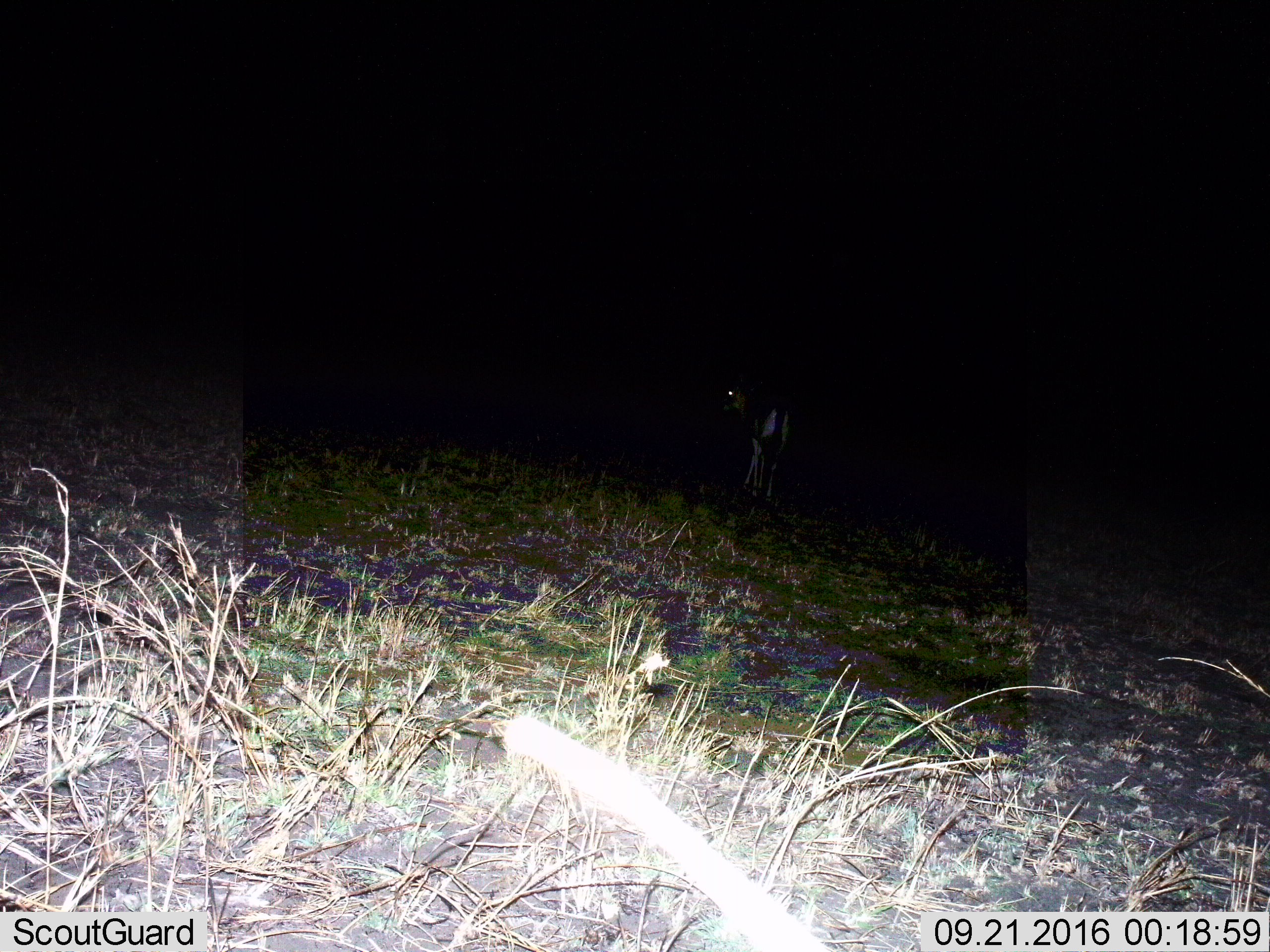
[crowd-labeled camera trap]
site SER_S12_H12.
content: unidentified animal